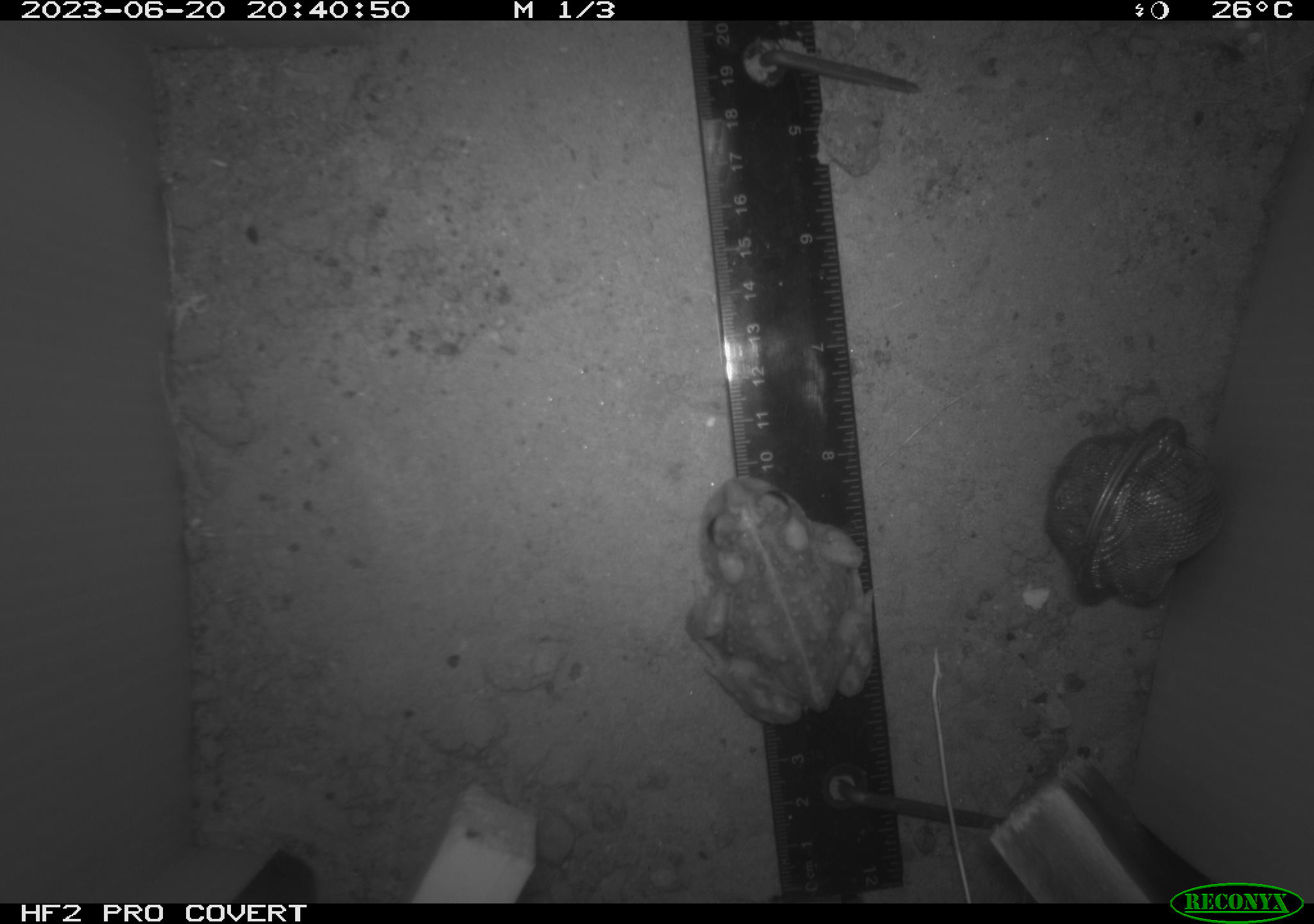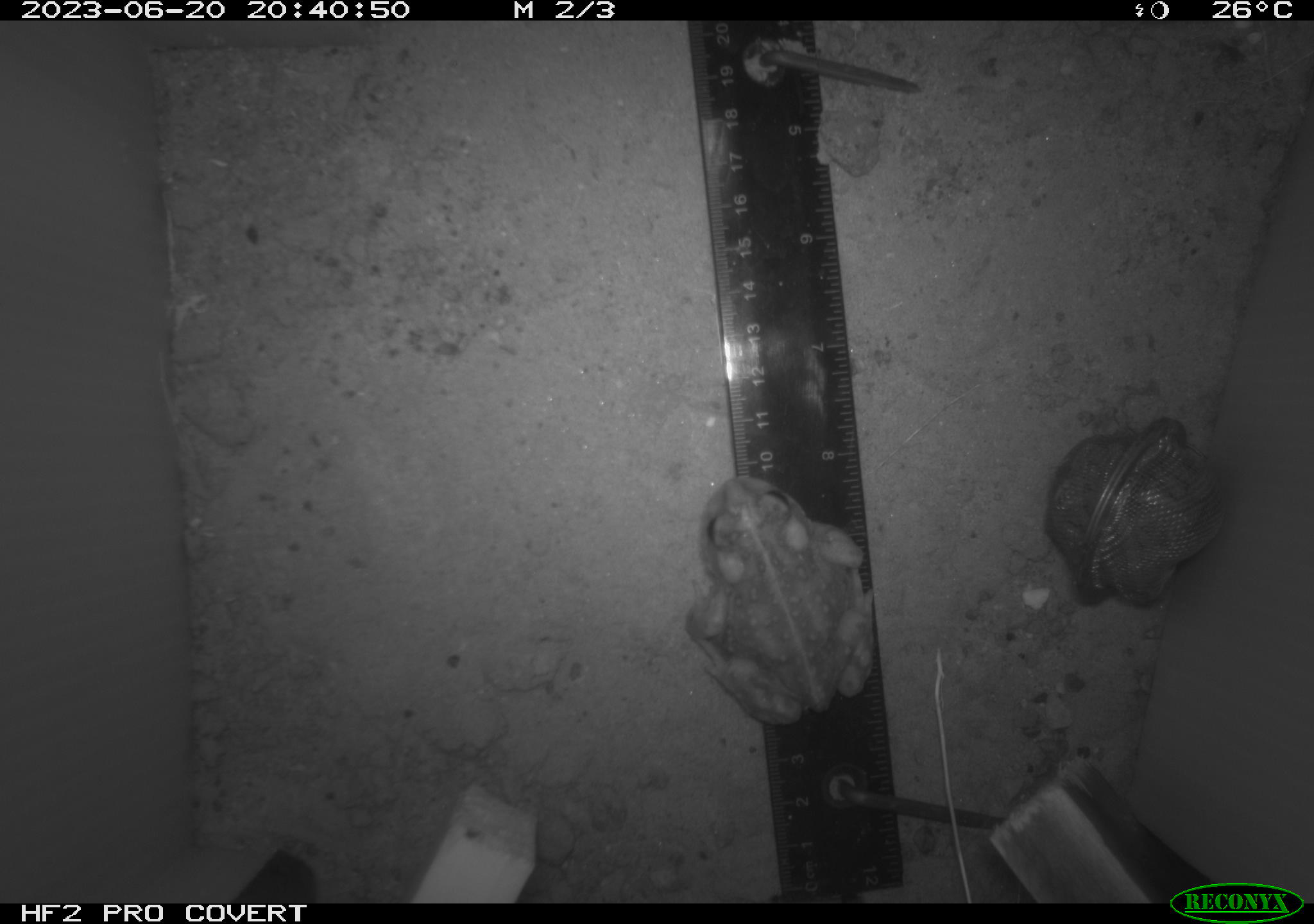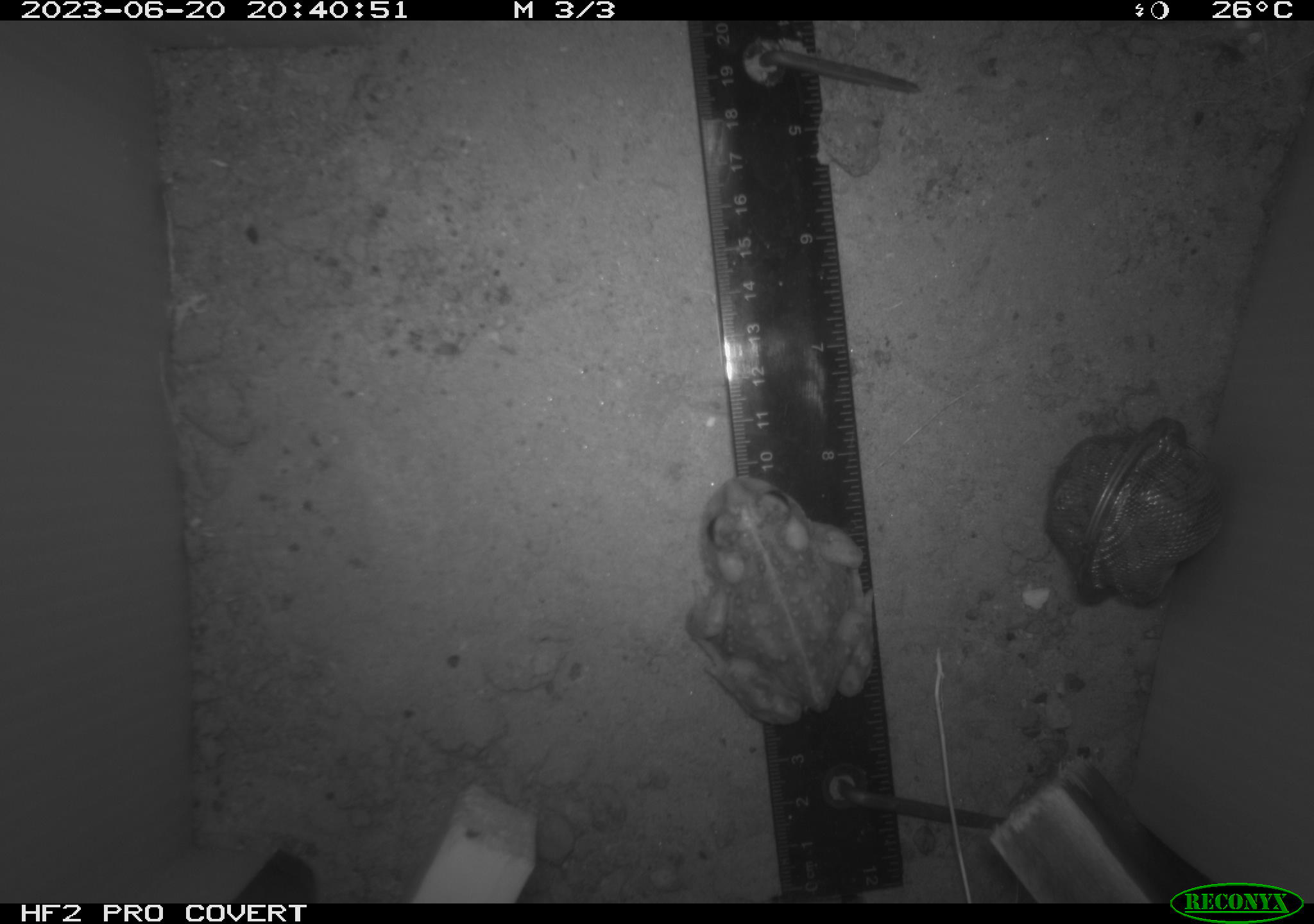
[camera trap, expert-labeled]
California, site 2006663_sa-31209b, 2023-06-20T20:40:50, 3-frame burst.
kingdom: Animalia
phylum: Chordata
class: Amphibia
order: Anura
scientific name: Anura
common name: frogs